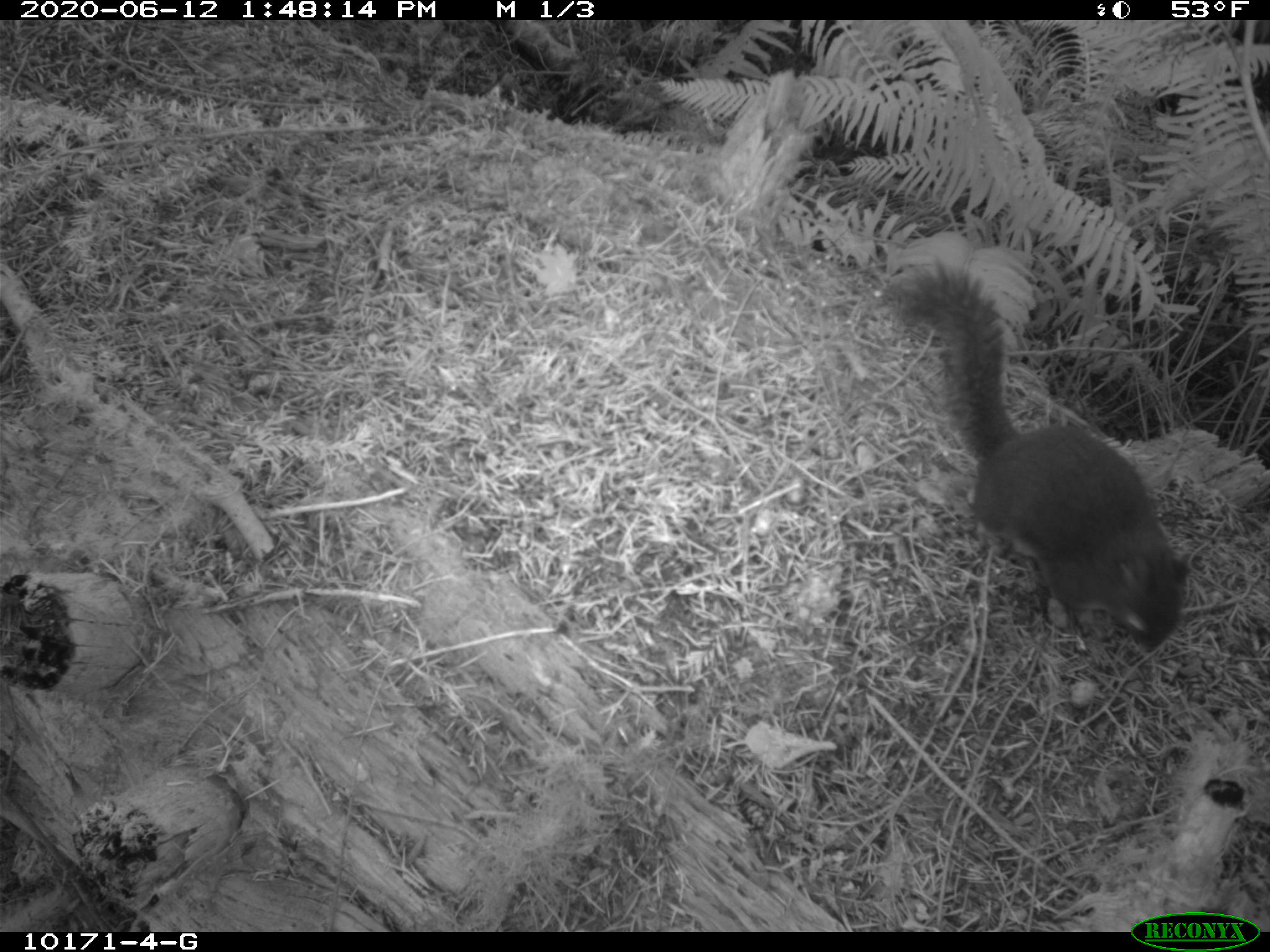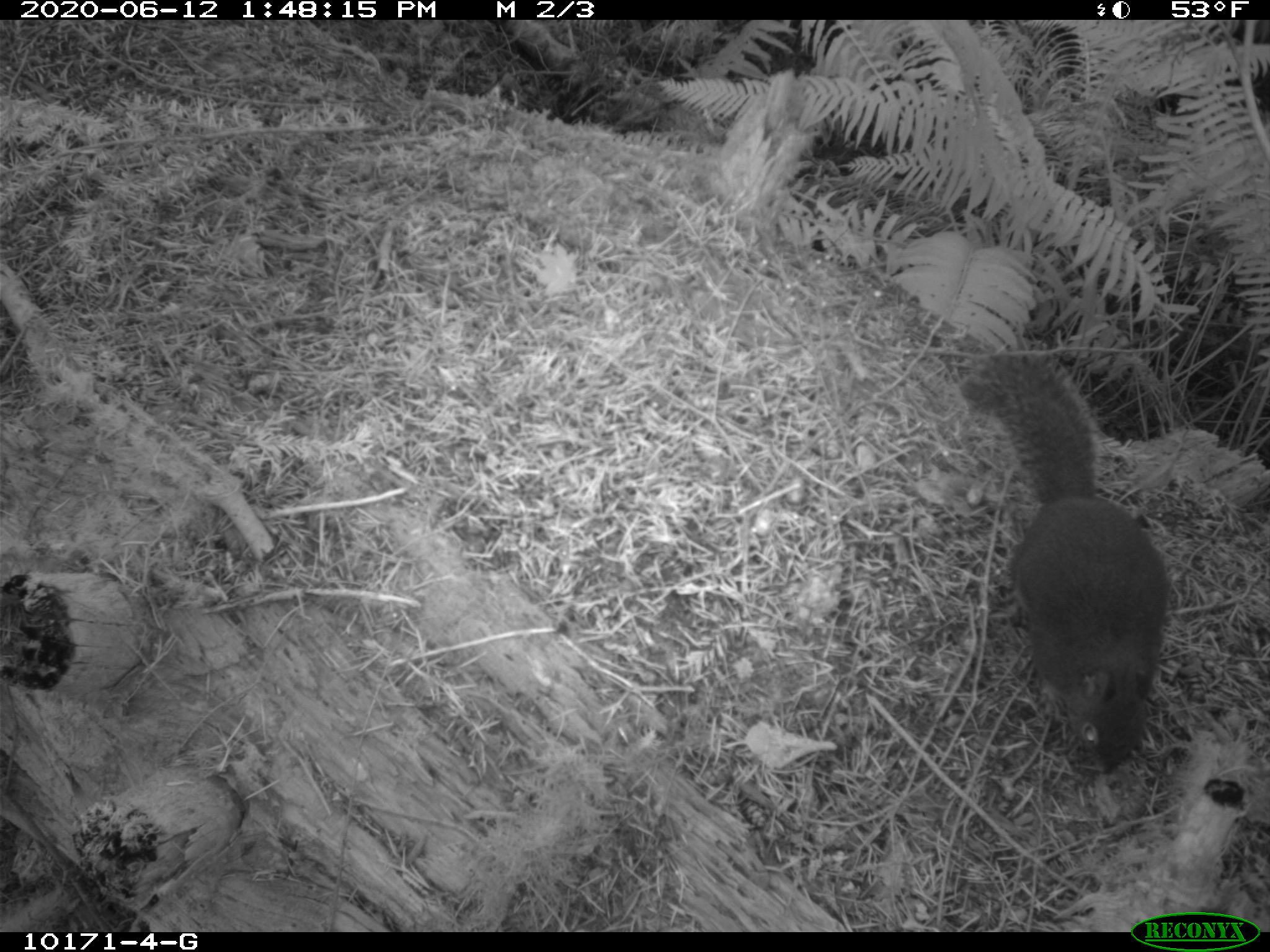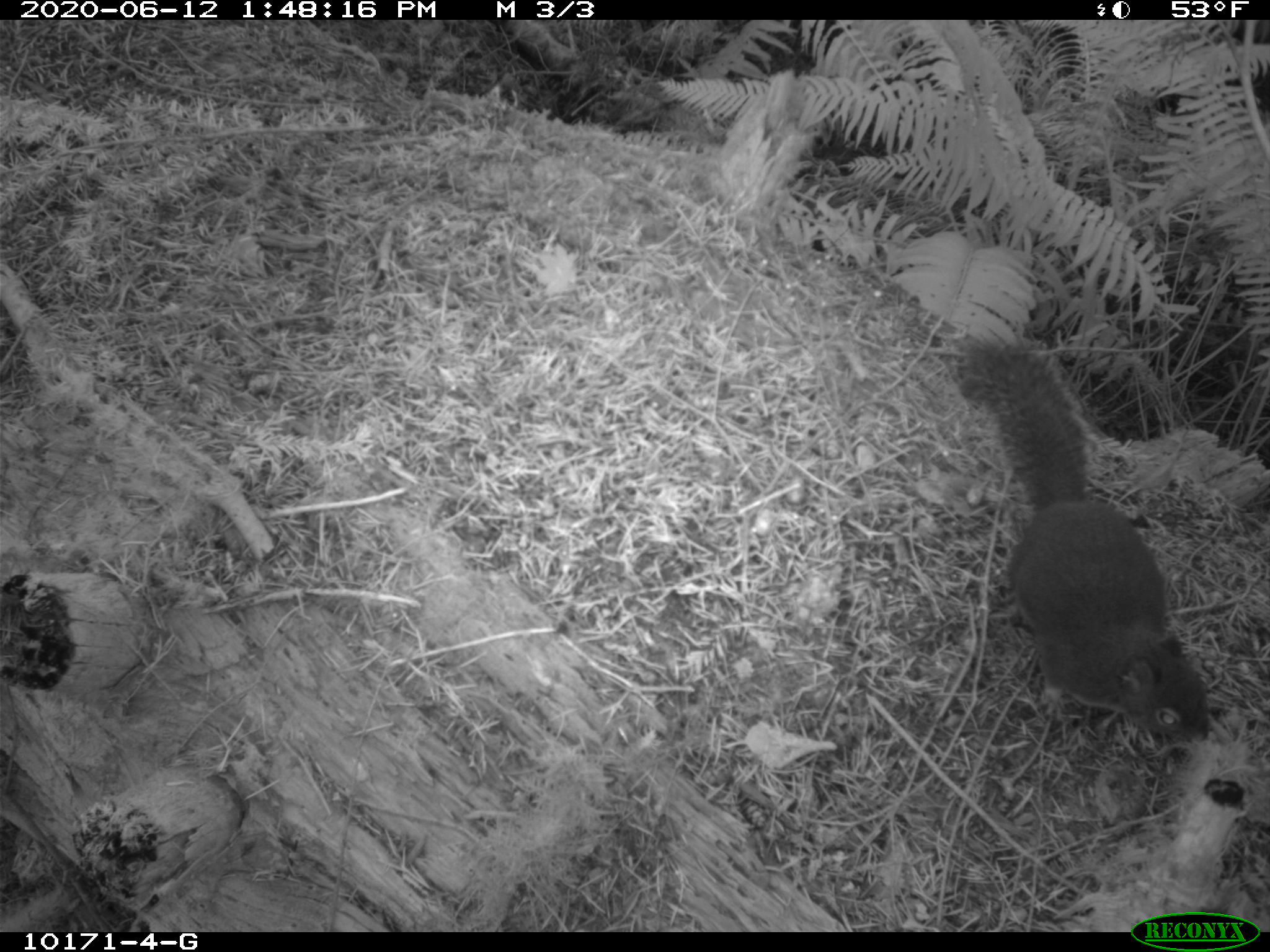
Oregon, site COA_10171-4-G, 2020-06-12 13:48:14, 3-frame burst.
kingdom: Animalia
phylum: Chordata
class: Mammalia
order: Rodentia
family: Sciuridae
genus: Tamiasciurus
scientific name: Tamiasciurus douglasii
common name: douglas squirrel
Douglas squirrel (Tamiasciurus douglasii).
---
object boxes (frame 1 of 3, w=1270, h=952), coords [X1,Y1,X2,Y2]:
douglas squirrel: [901,264,1182,648]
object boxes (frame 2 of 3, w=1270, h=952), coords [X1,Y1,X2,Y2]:
douglas squirrel: [976,357,1176,778]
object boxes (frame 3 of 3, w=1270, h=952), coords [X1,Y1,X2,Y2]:
douglas squirrel: [958,339,1209,749]